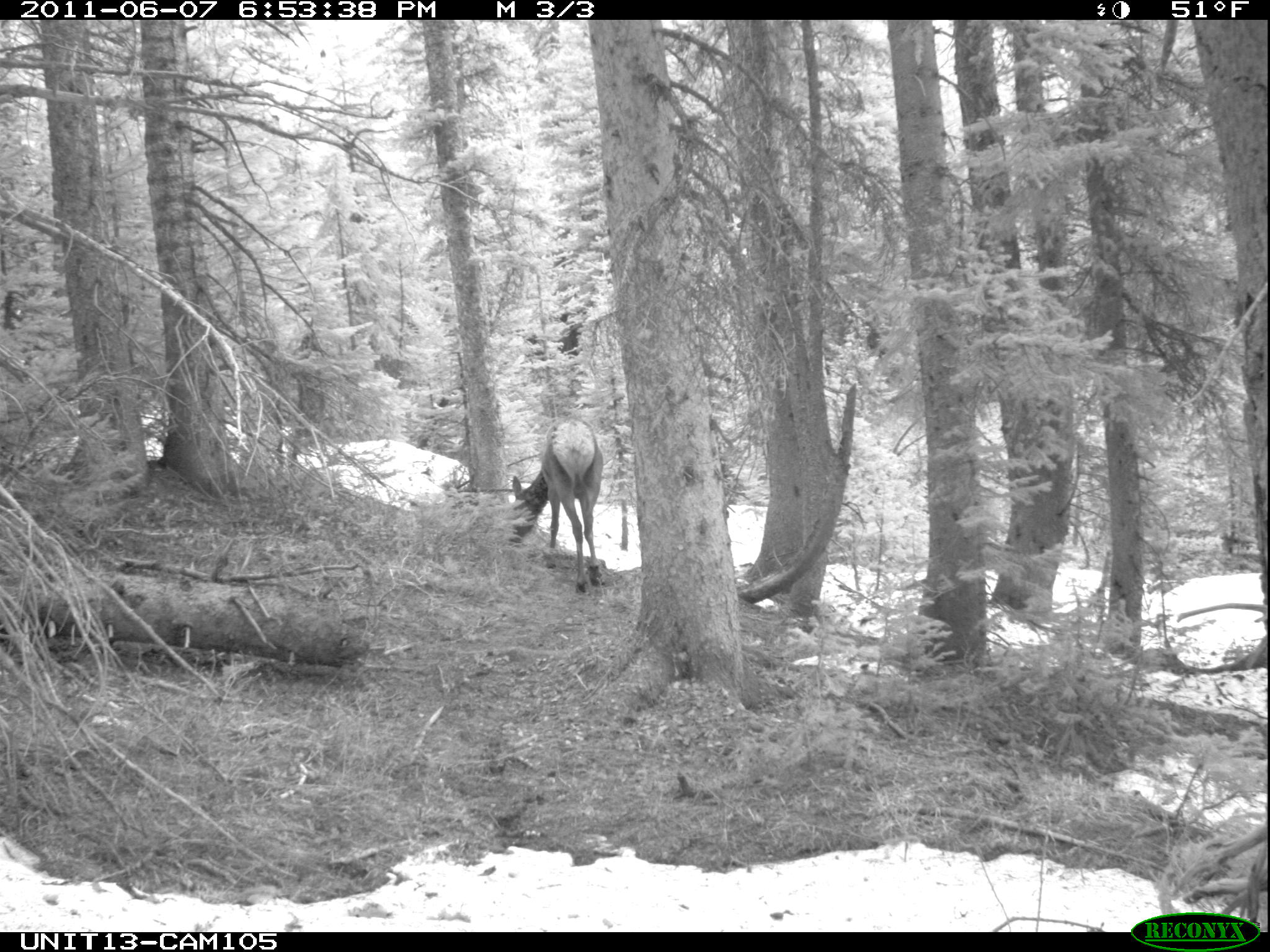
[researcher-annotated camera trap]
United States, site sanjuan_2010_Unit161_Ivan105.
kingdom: Animalia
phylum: Chordata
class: Mammalia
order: Artiodactyla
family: Cervidae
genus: Cervus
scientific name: Cervus elaphus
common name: red deer